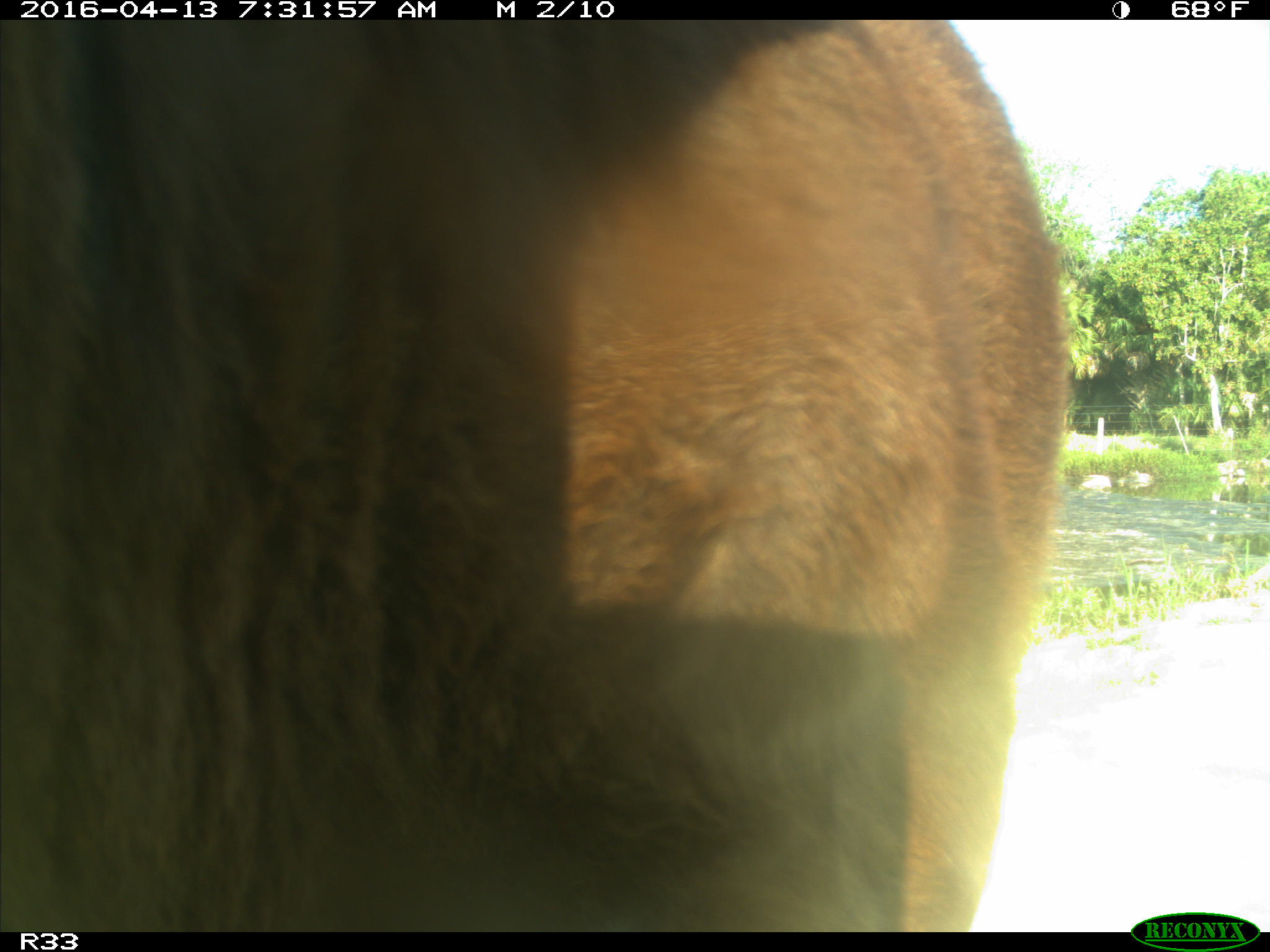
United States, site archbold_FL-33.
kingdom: Animalia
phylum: Chordata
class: Mammalia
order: Artiodactyla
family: Bovidae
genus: Bos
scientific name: Bos taurus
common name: domestic cow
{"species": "Bos taurus (domestic cow)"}